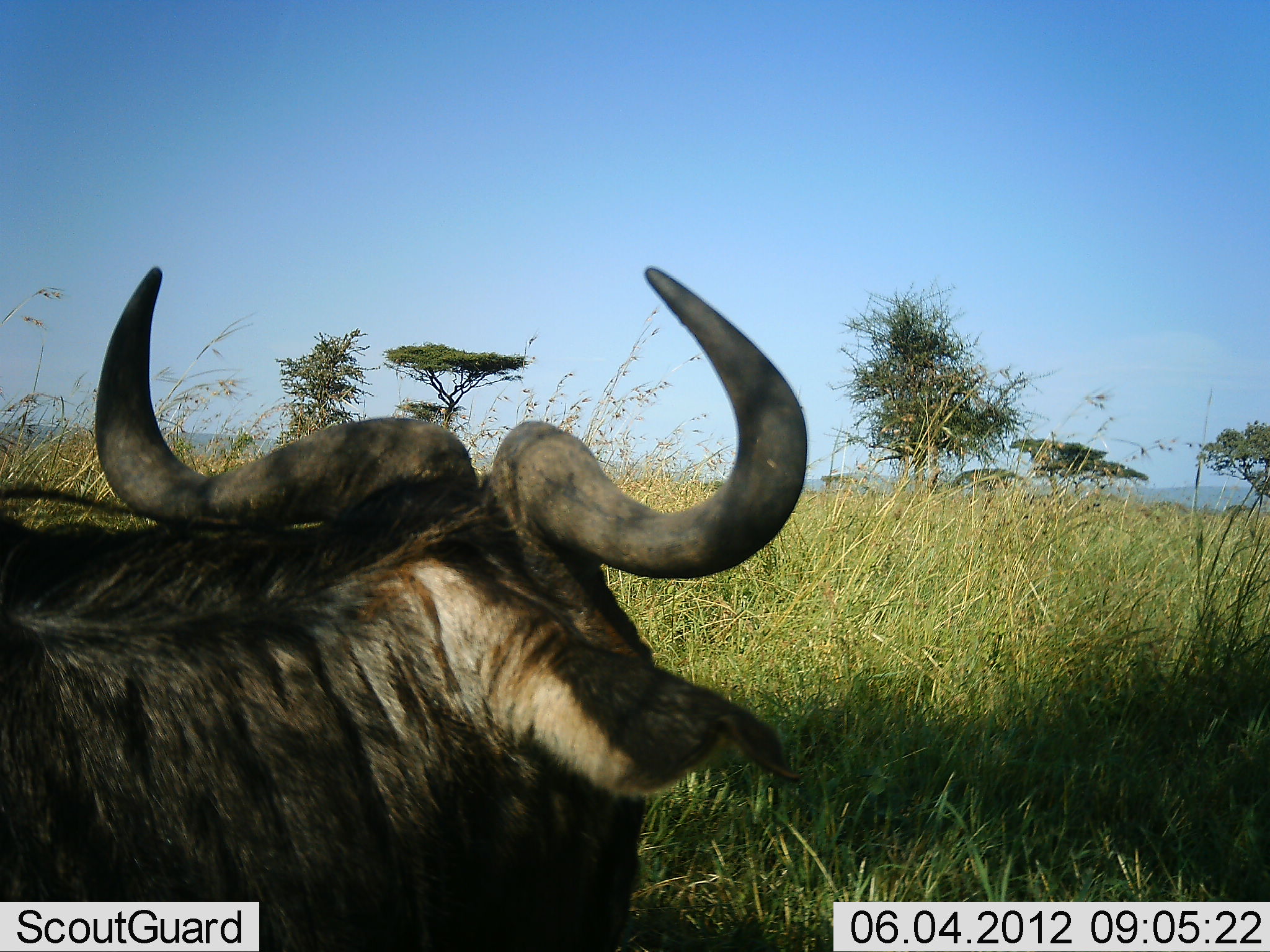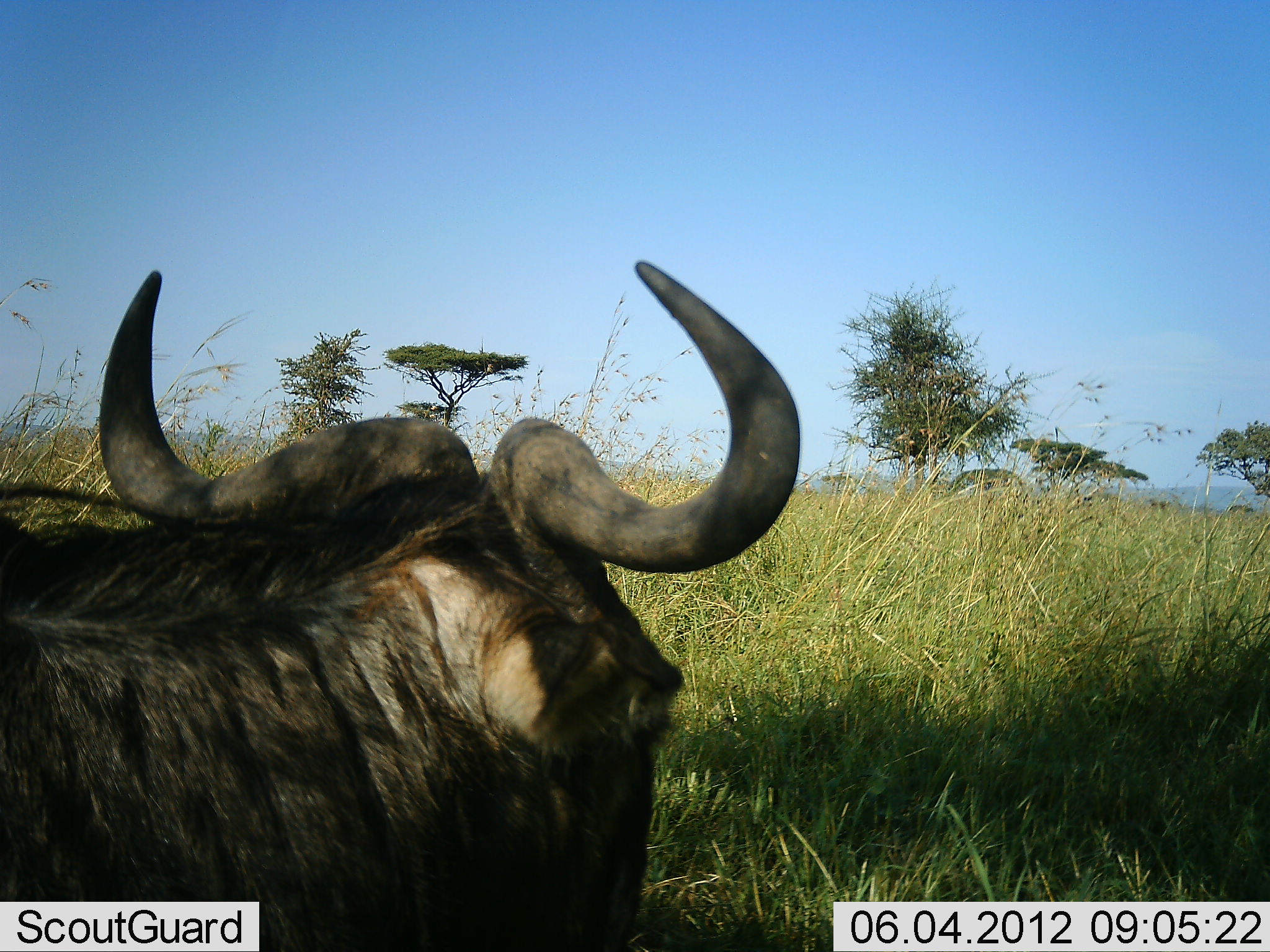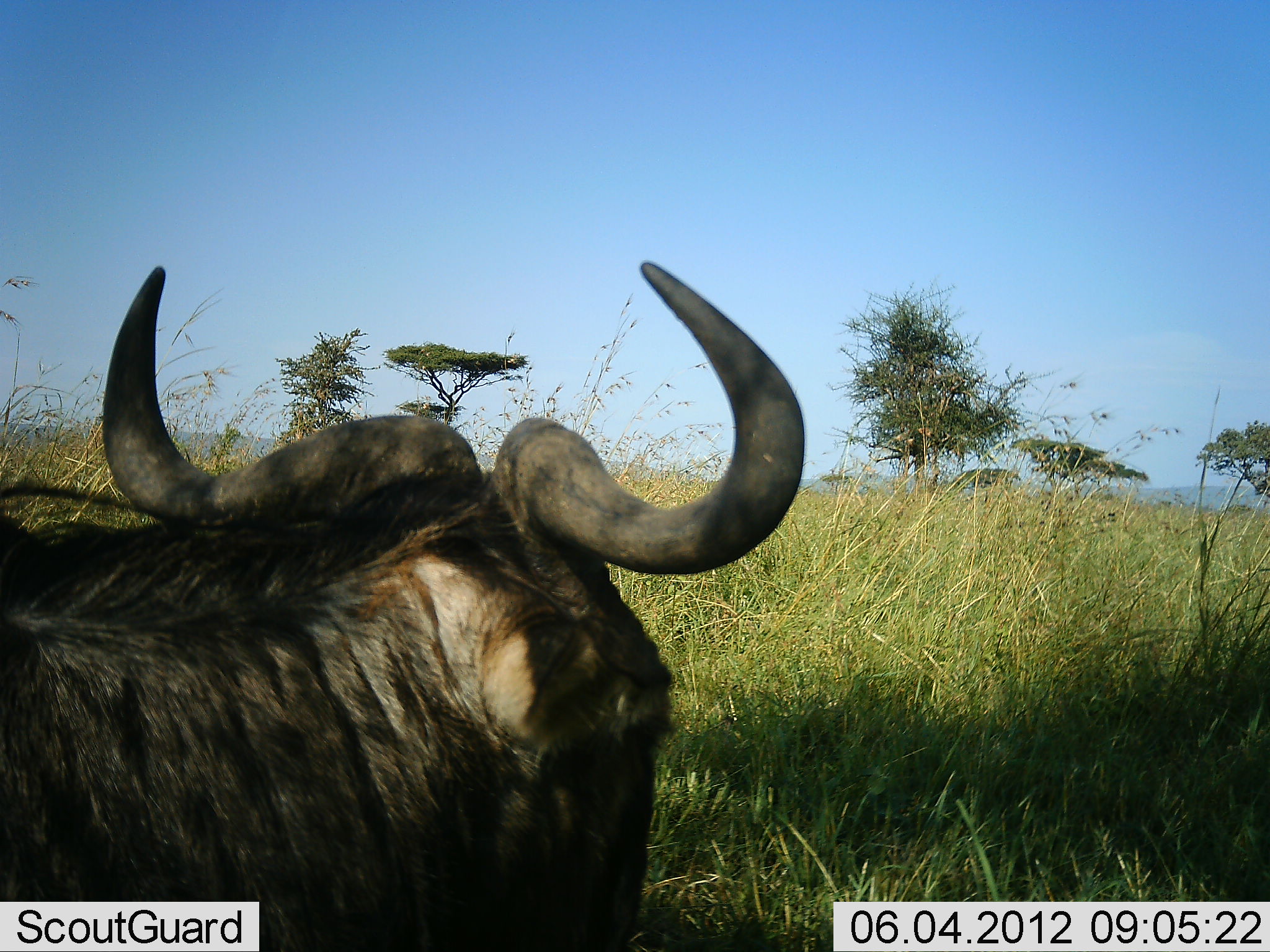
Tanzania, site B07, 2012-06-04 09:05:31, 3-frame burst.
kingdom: Animalia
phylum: Chordata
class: Mammalia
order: Artiodactyla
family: Bovidae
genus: Connochaetes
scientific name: Connochaetes taurinus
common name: blue wildebeest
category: wildebeest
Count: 1.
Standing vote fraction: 60%.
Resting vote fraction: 50%.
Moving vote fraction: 10%.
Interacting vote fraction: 0%.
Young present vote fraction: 0%.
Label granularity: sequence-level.